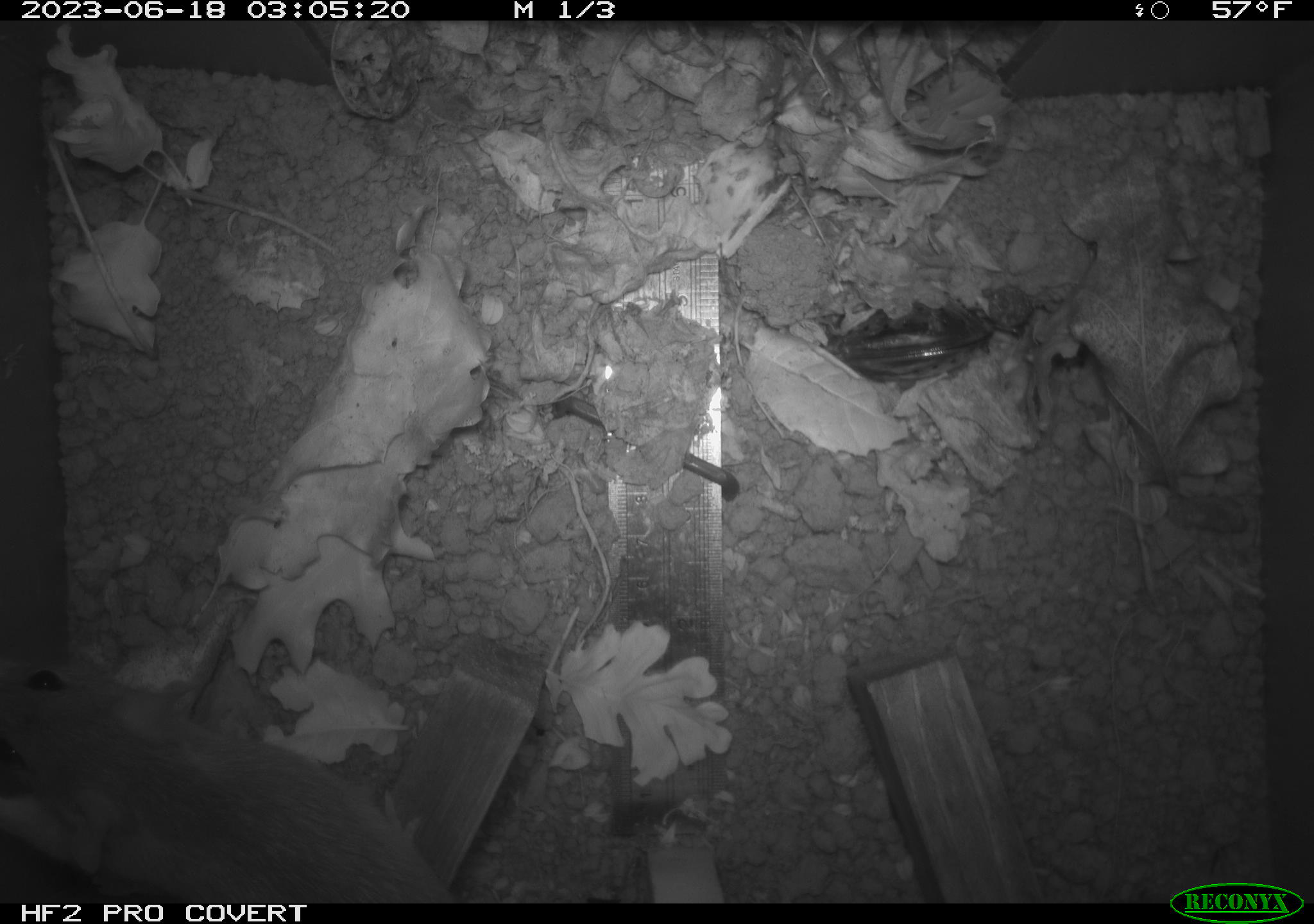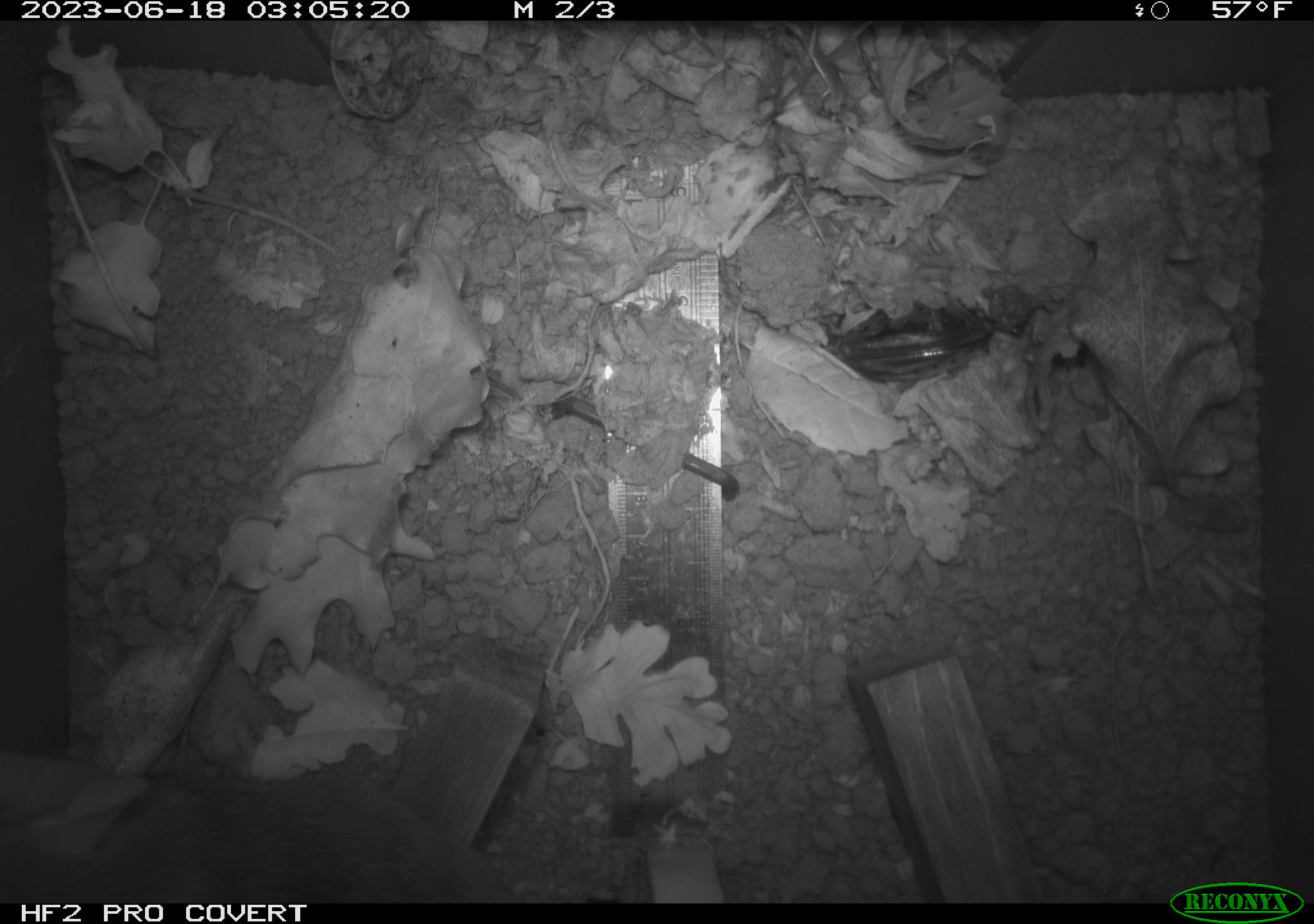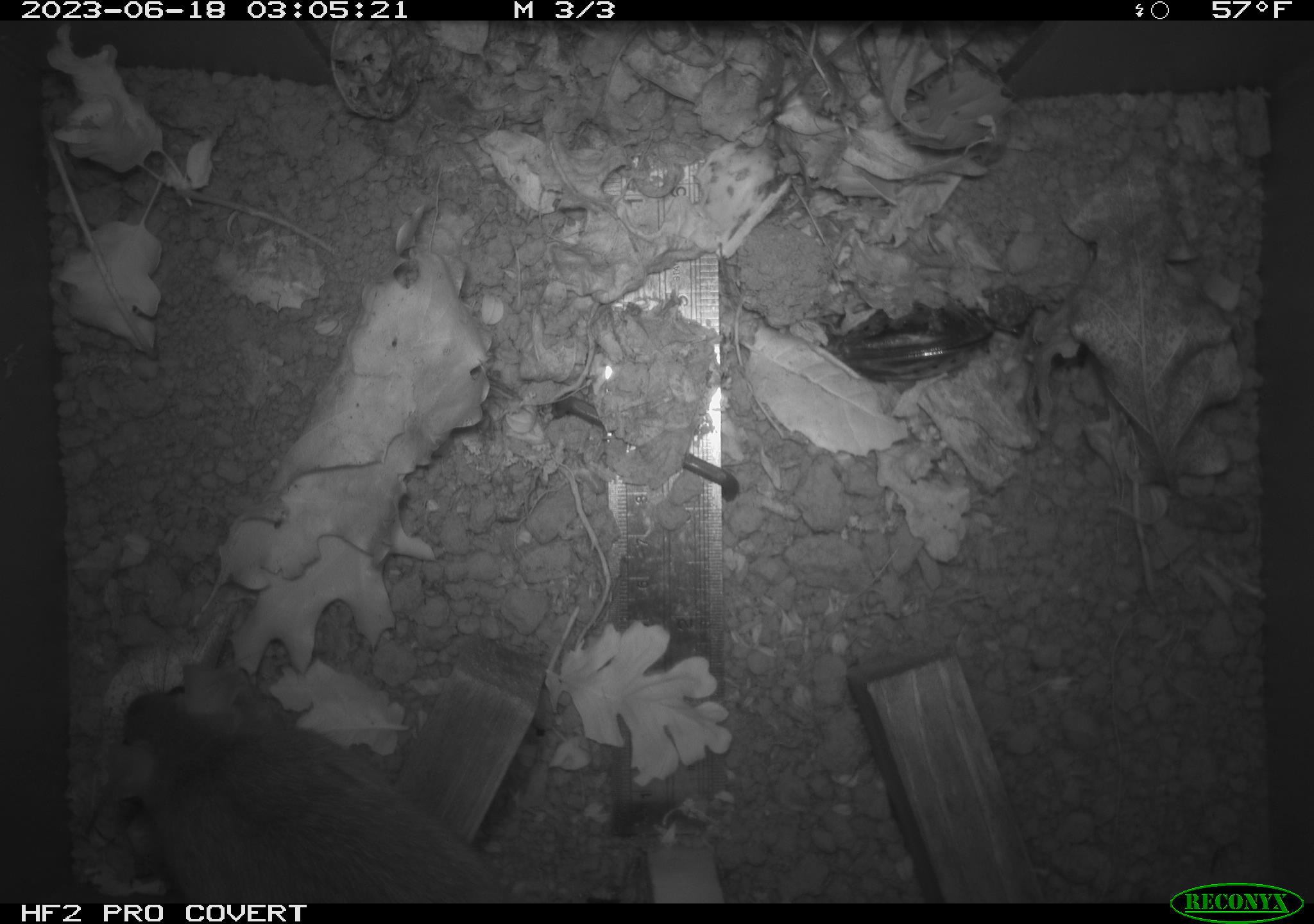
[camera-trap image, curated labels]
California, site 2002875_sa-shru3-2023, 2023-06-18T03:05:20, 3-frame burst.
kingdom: Animalia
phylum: Chordata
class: Mammalia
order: Rodentia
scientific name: Rodentia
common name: mouse species